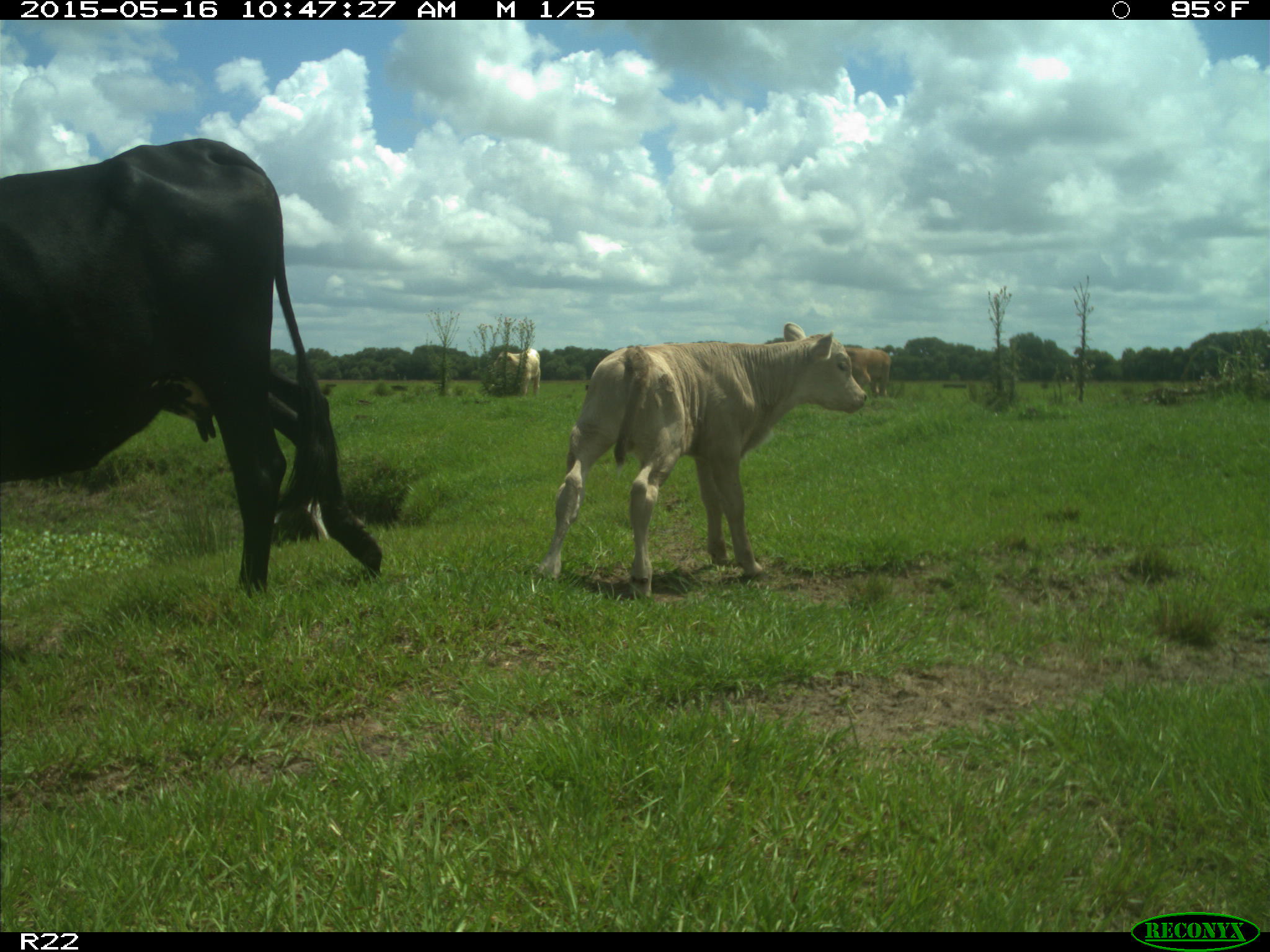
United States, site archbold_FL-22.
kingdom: Animalia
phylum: Chordata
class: Mammalia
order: Artiodactyla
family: Bovidae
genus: Bos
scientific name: Bos taurus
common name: domestic cow